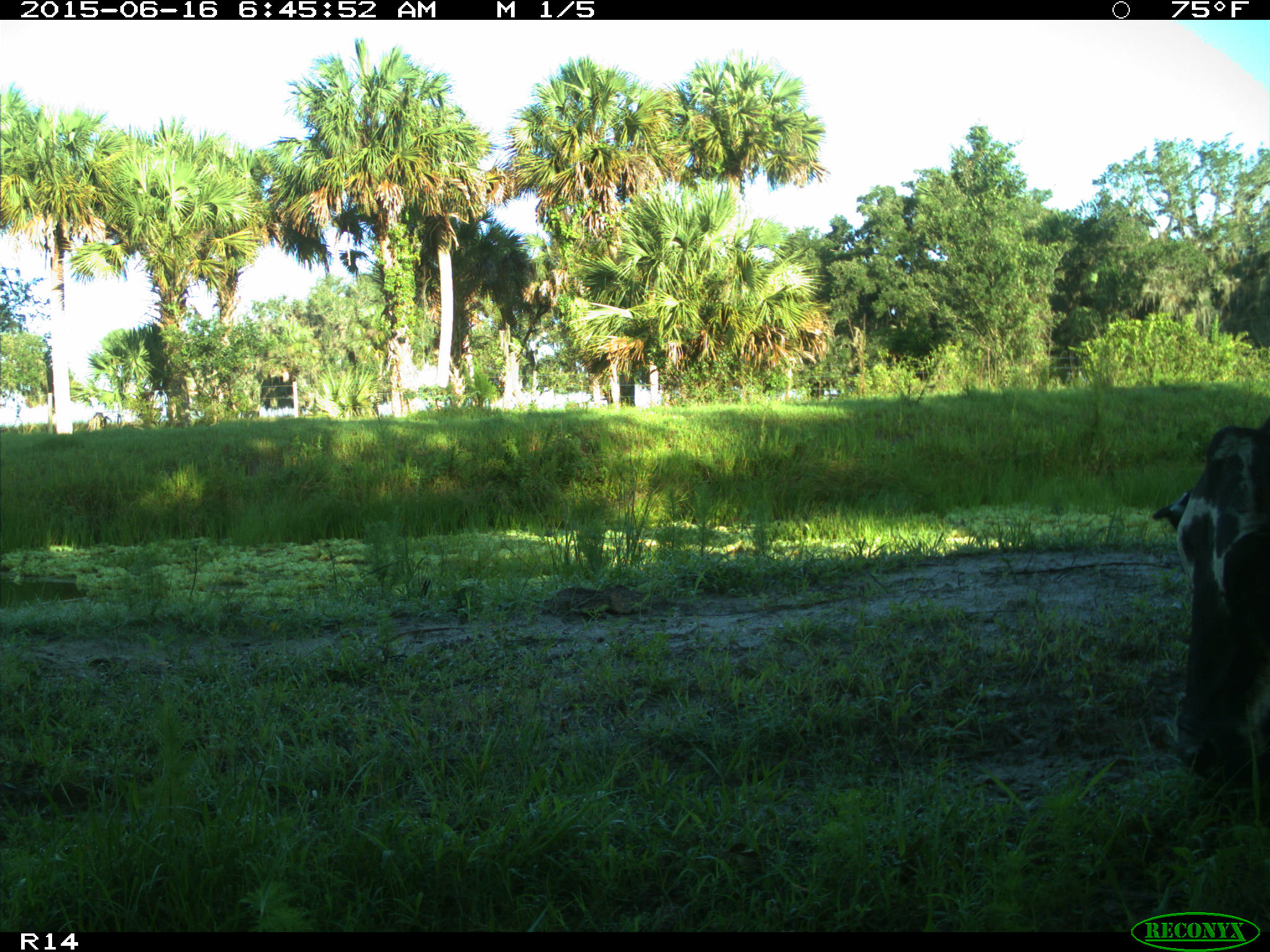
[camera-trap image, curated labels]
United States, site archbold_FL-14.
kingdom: Animalia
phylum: Chordata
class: Mammalia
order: Artiodactyla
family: Bovidae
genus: Bos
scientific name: Bos taurus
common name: domestic cow